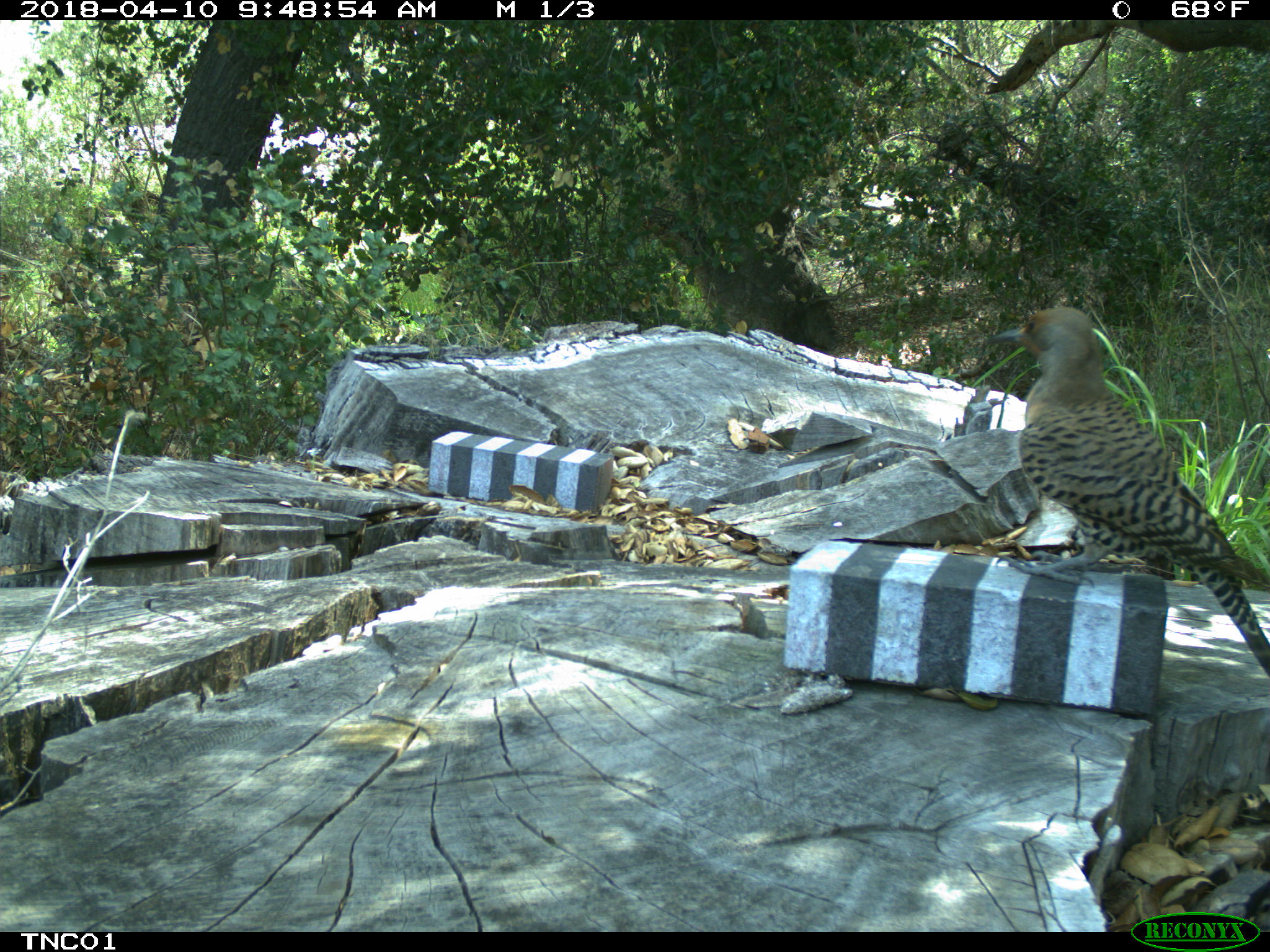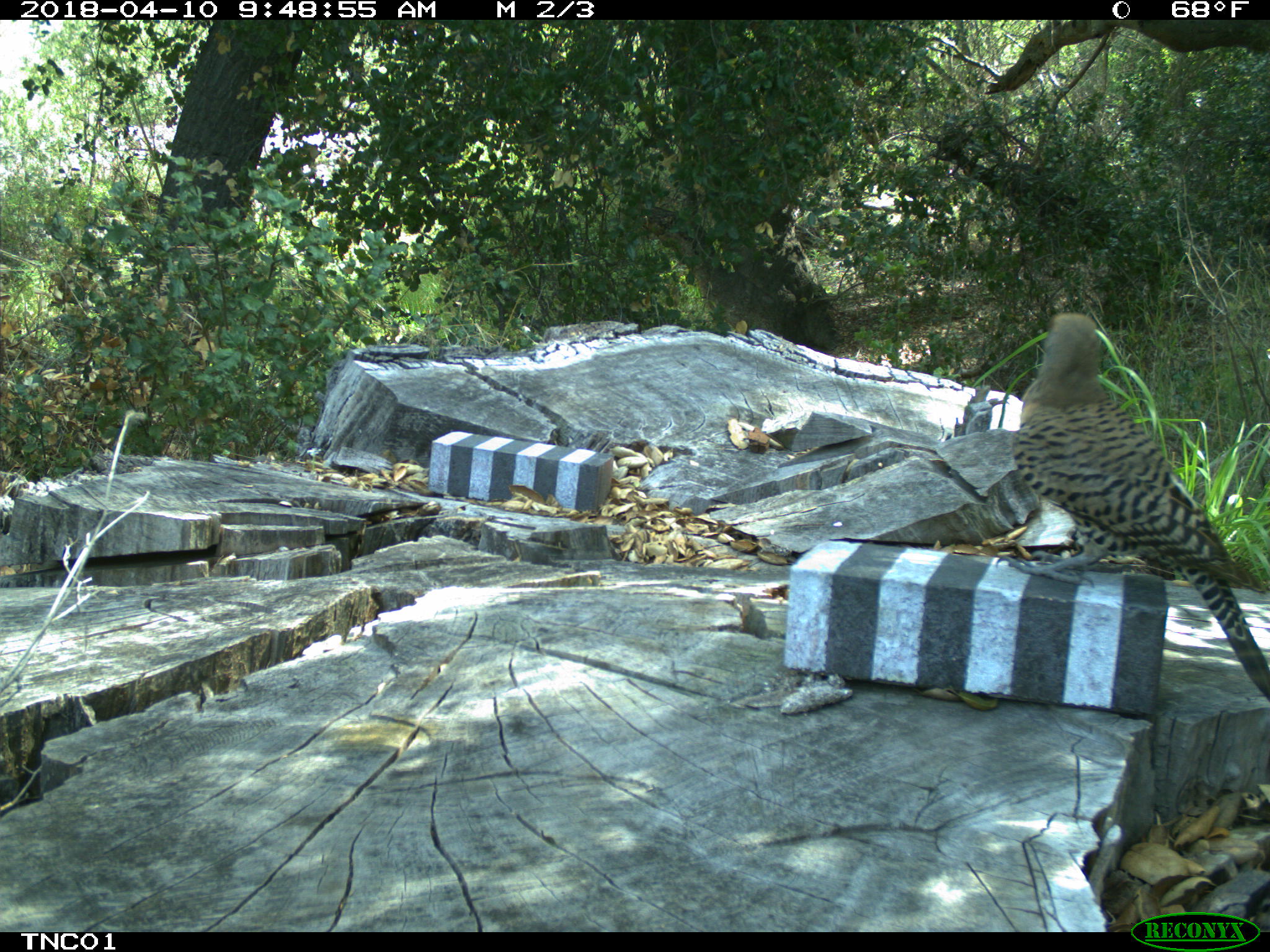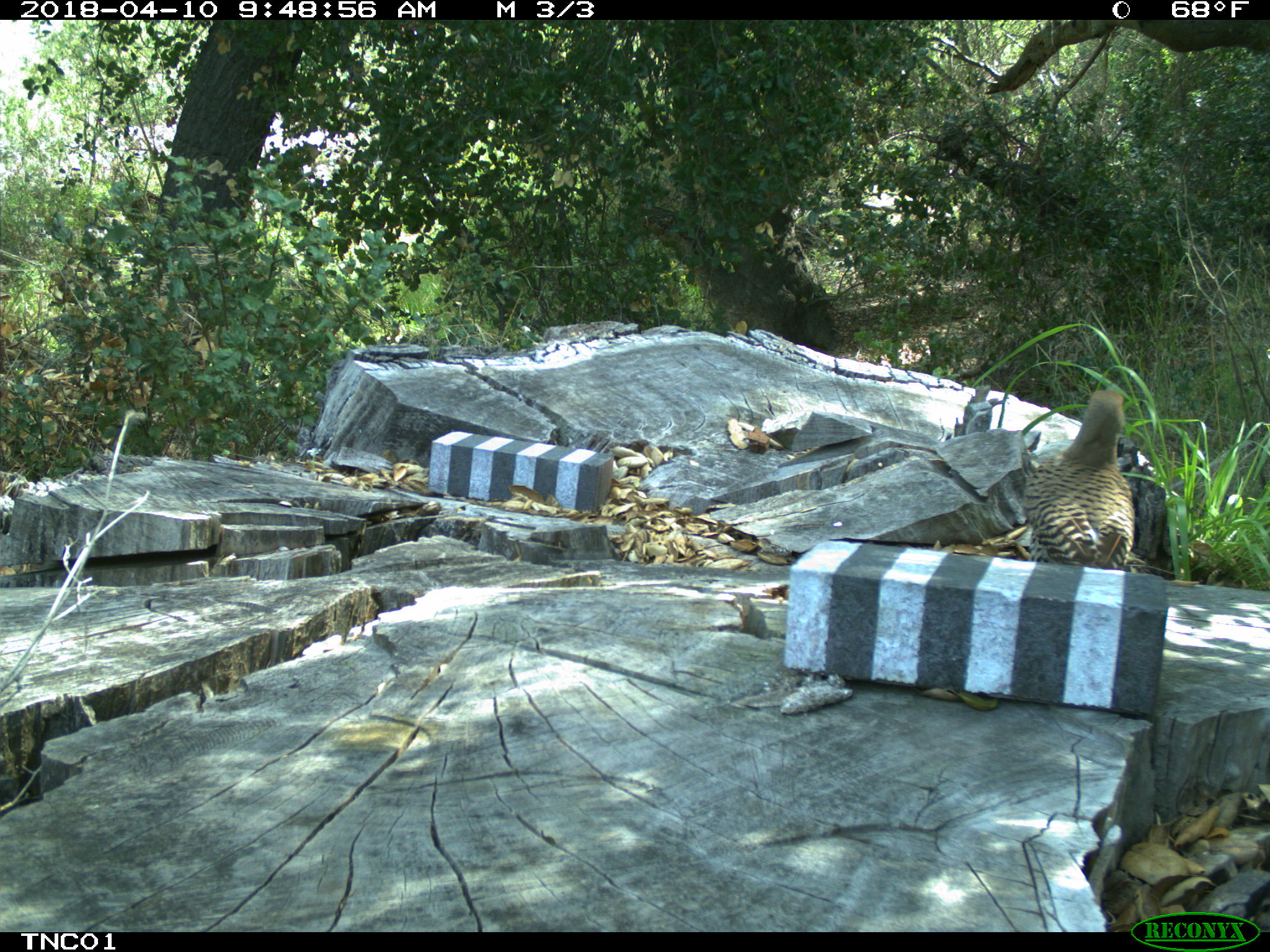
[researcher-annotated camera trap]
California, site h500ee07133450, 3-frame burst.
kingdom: Animalia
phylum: Chordata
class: Aves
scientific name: Aves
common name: bird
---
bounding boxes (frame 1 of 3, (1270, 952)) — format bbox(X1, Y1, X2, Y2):
bird: bbox(987, 307, 1269, 677)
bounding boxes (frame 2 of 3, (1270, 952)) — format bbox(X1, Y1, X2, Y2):
bird: bbox(1014, 312, 1269, 702)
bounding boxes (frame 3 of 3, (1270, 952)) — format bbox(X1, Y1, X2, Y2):
bird: bbox(1024, 389, 1136, 568)